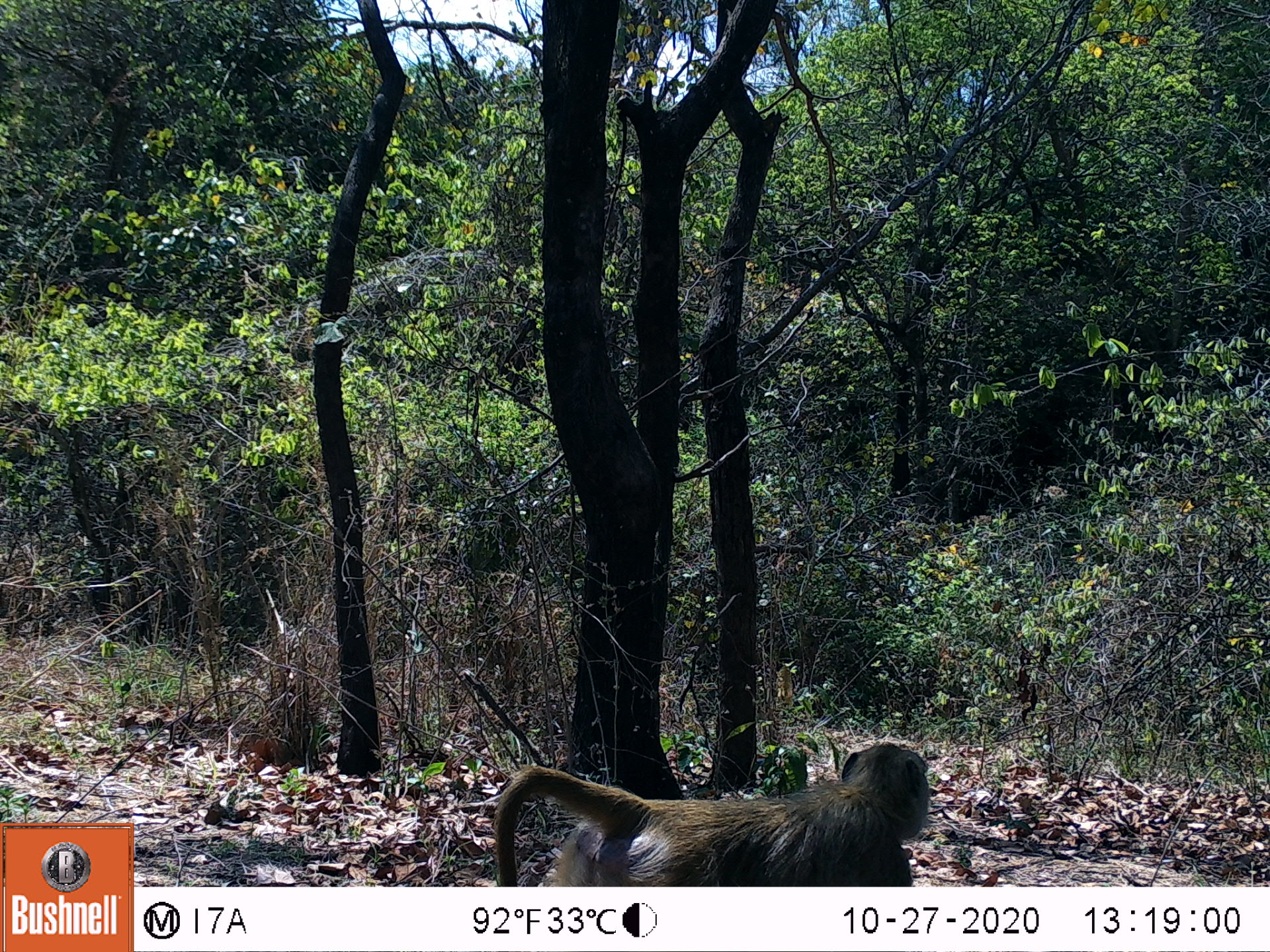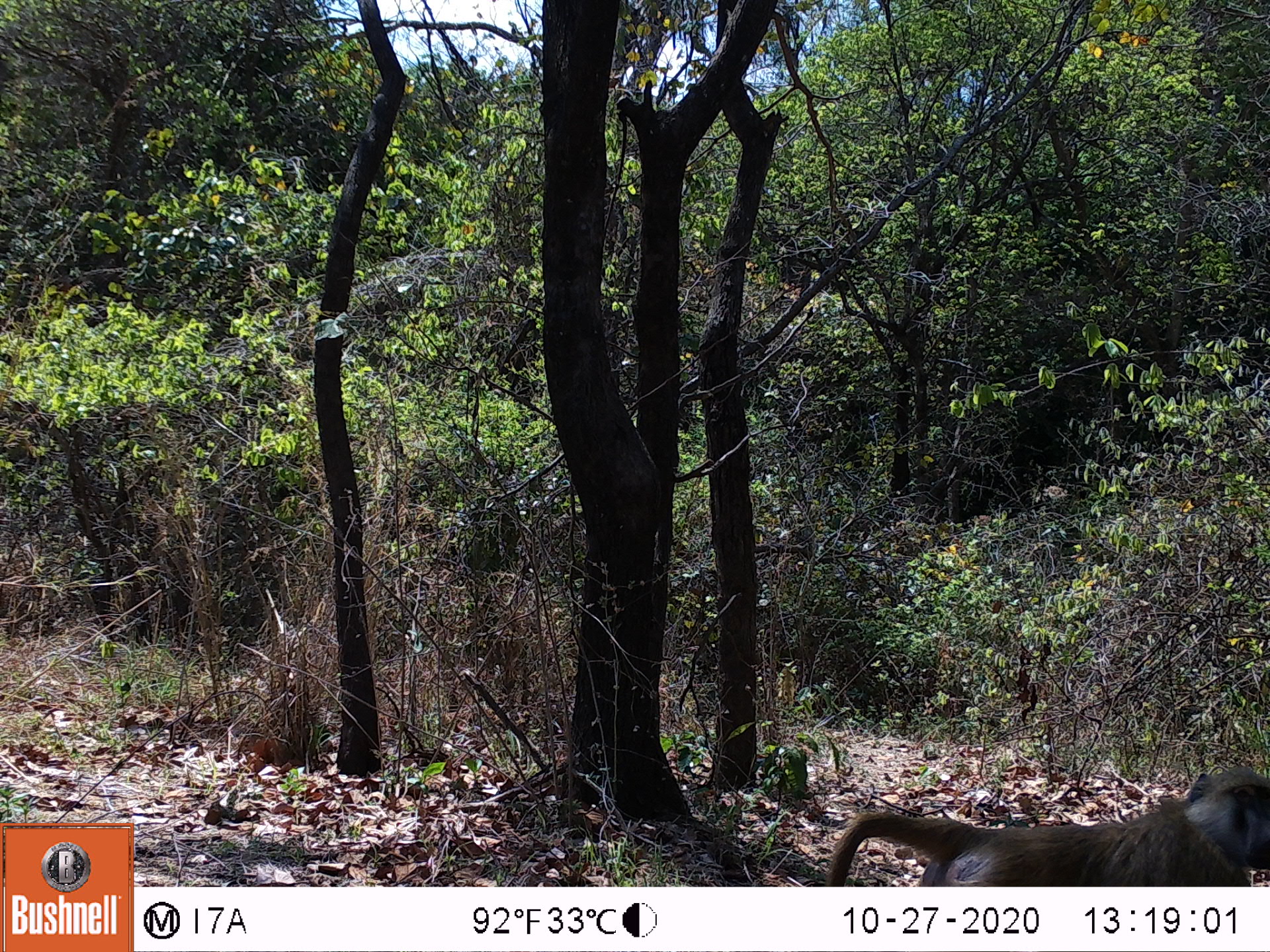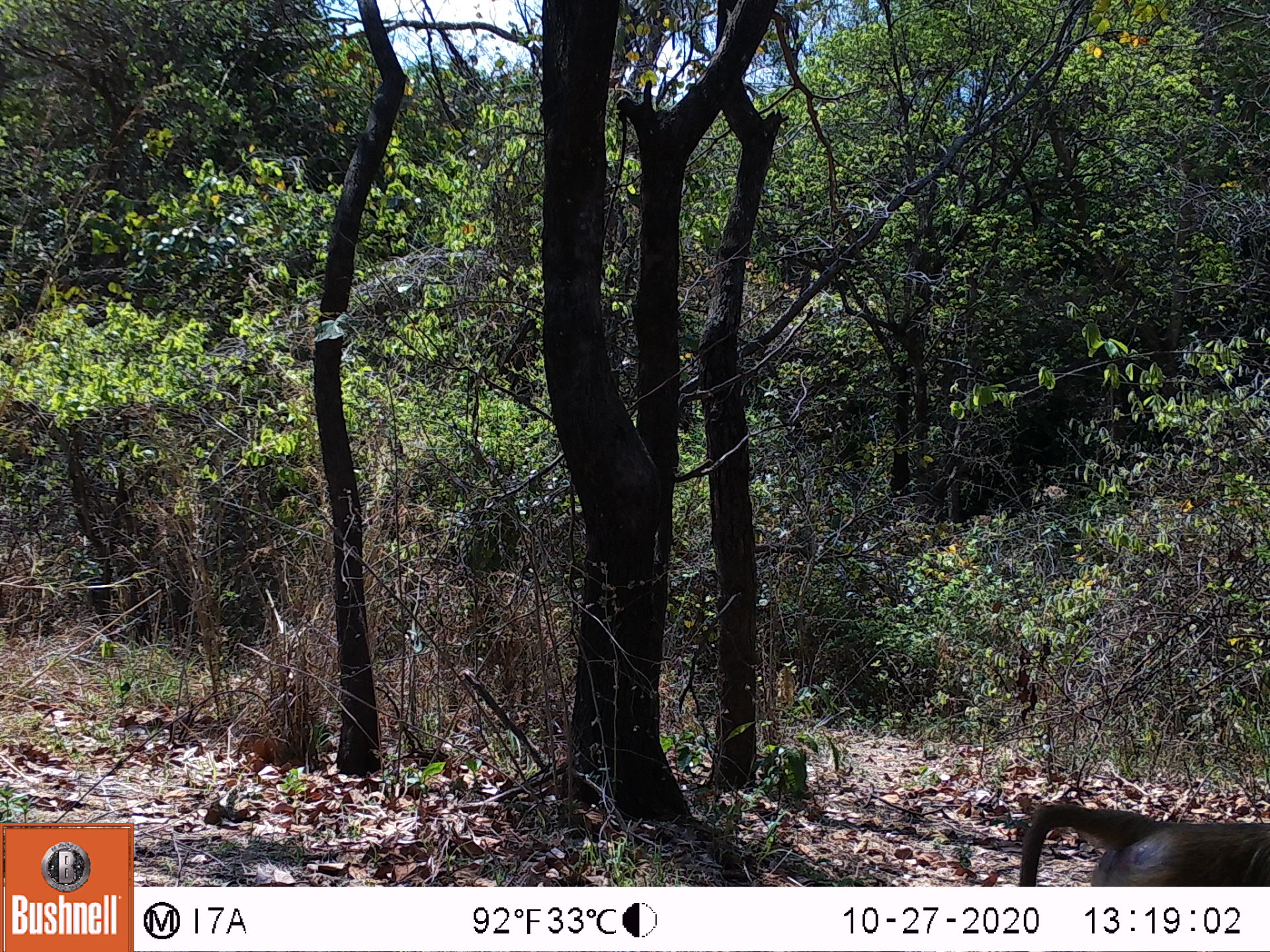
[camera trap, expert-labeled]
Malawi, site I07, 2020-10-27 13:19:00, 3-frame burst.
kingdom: Animalia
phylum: Chordata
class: Mammalia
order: Primates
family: Cercopithecidae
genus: Papio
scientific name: Papio cynocephalus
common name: yellow baboon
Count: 1.